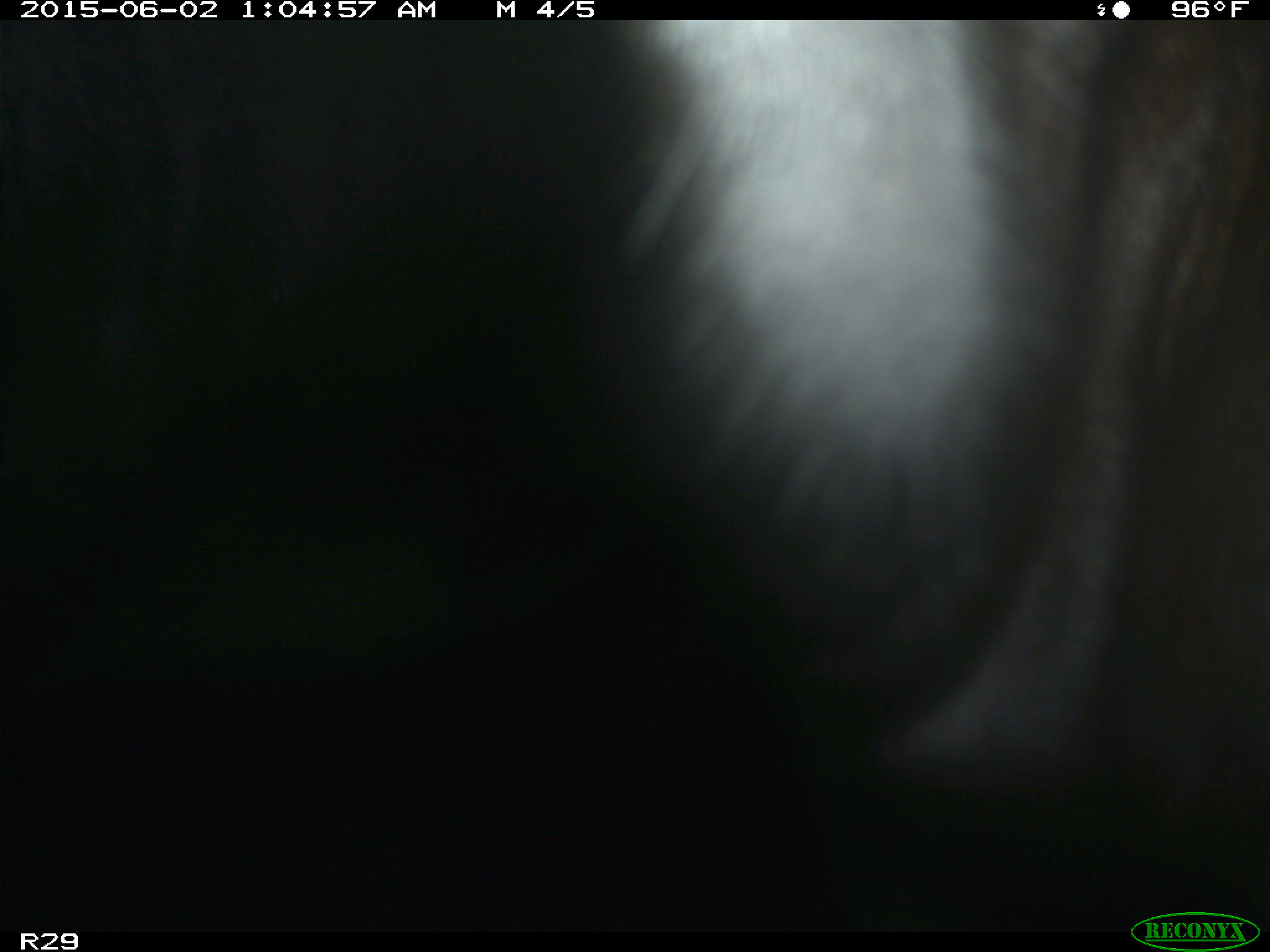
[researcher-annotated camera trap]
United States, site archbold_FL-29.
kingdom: Animalia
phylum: Chordata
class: Mammalia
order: Artiodactyla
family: Bovidae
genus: Bos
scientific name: Bos taurus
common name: domestic cow